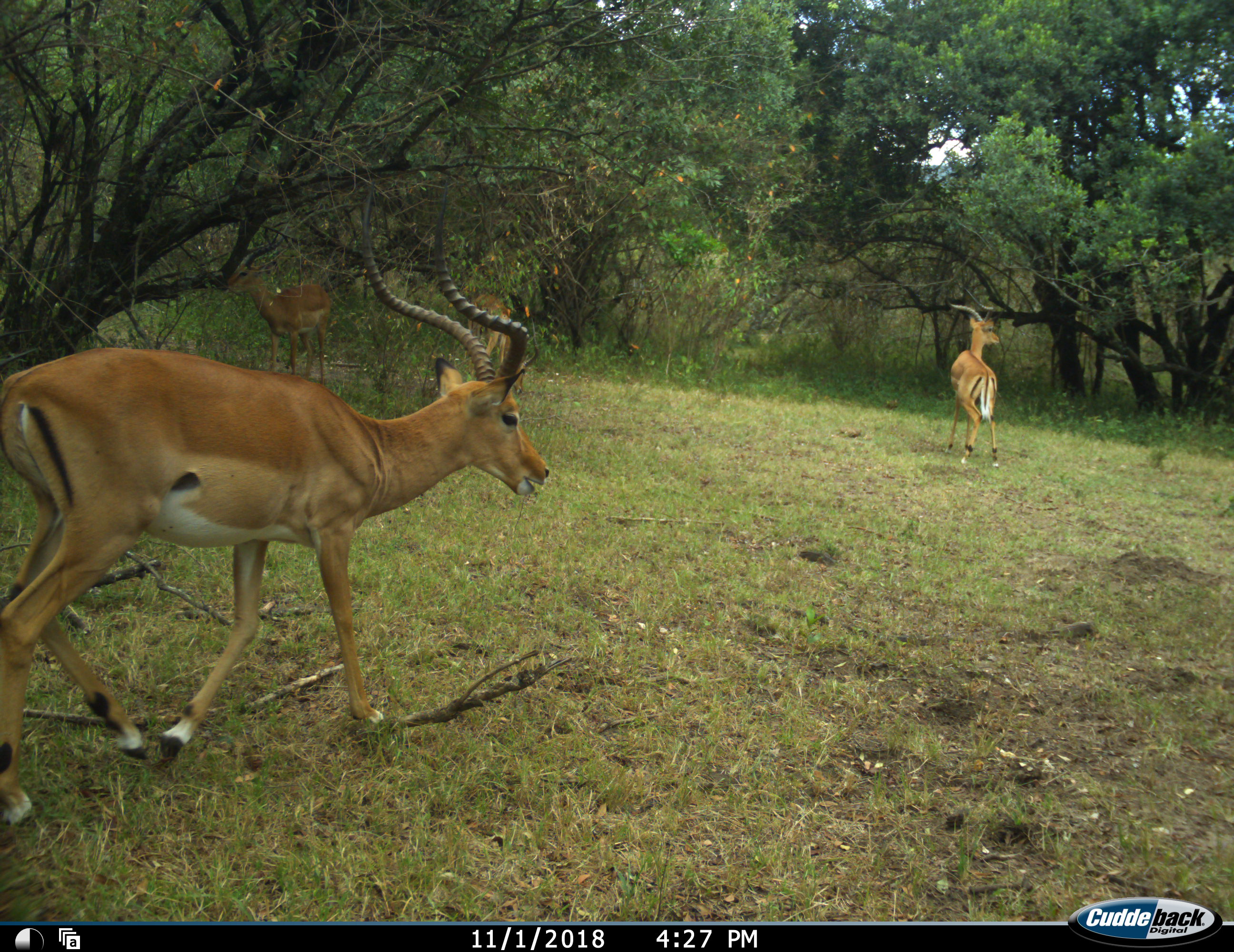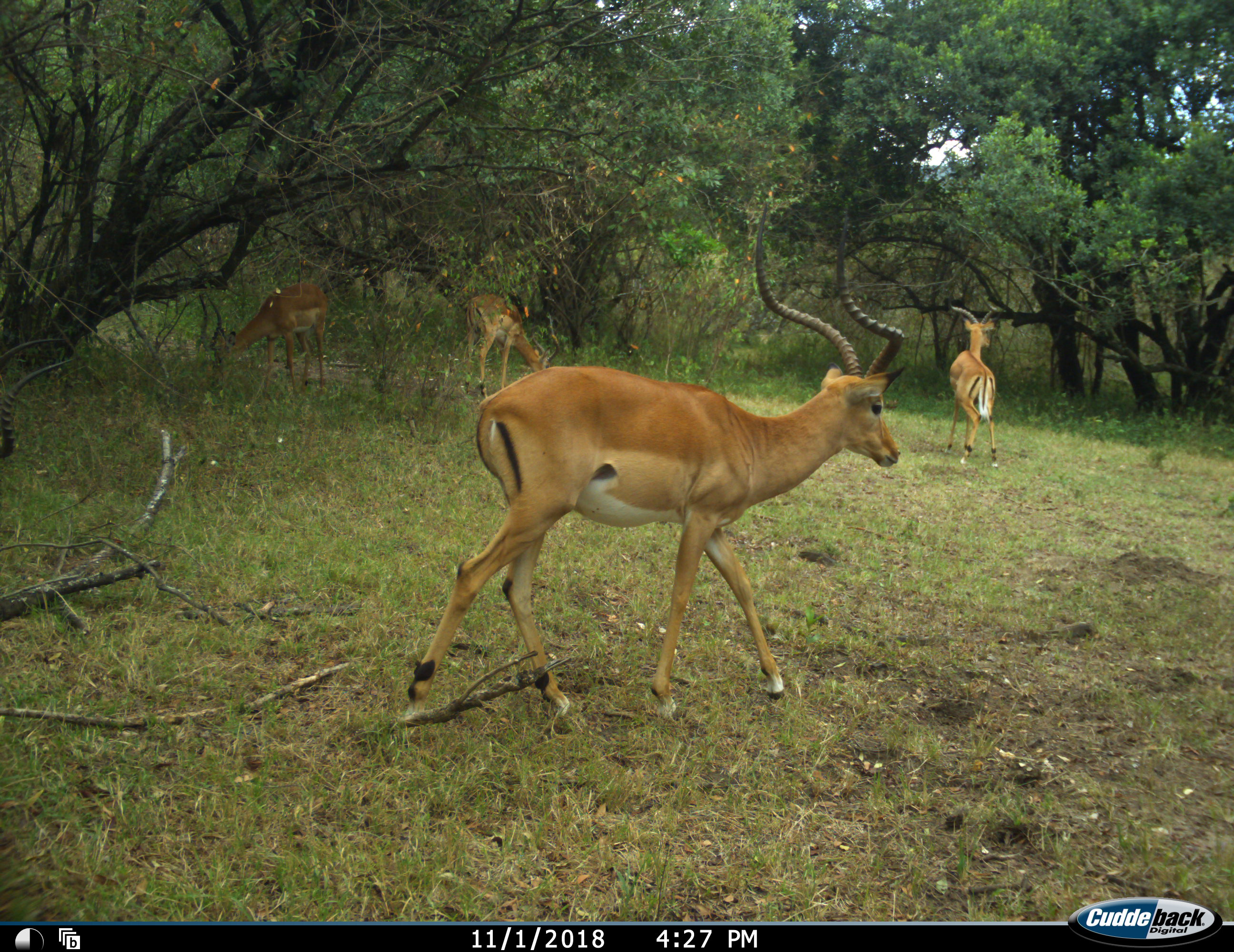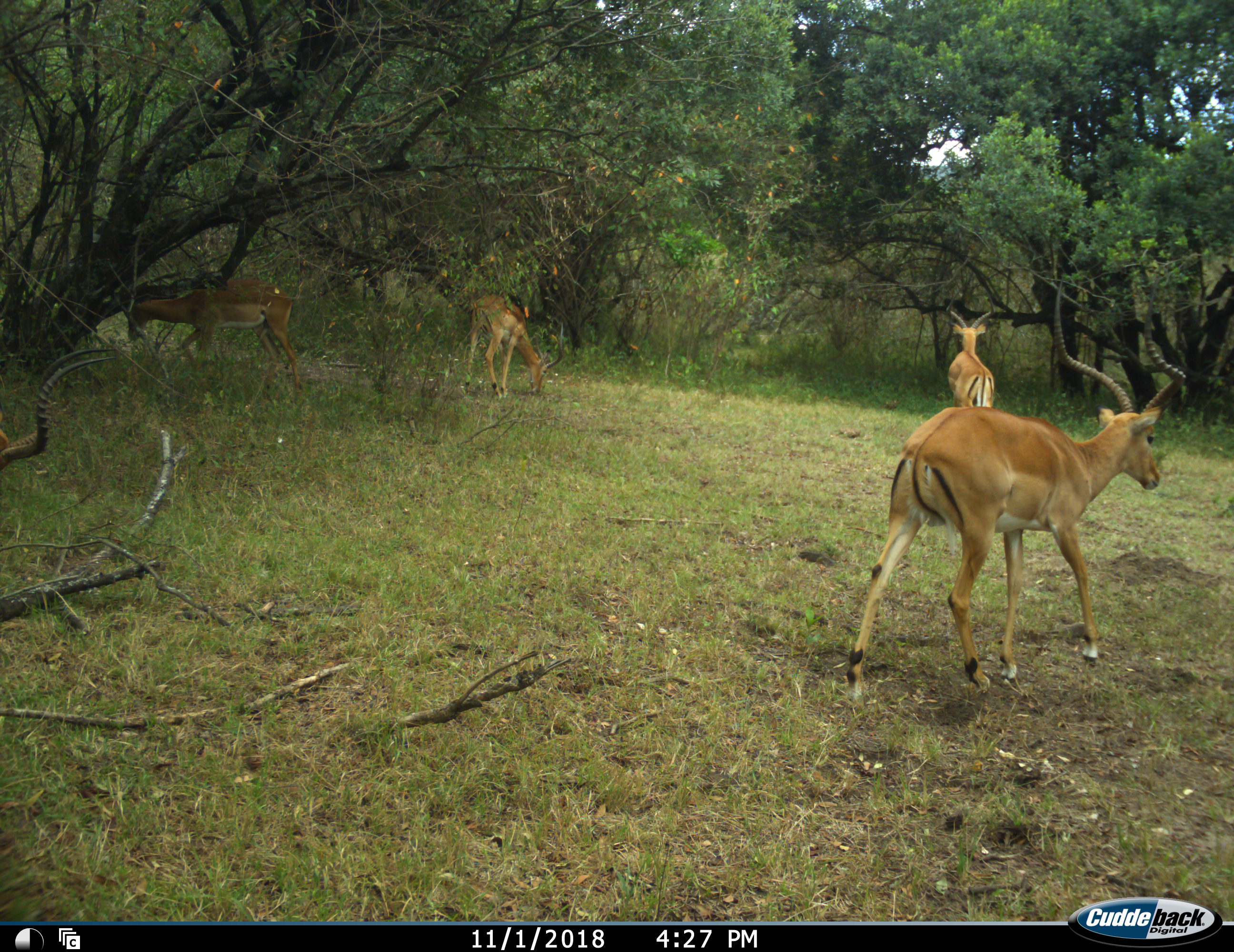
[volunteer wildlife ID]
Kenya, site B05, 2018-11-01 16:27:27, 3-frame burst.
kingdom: Animalia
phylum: Chordata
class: Mammalia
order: Artiodactyla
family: Bovidae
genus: Aepyceros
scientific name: Aepyceros melampus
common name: impala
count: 5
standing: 50%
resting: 10%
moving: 70%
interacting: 0%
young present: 0%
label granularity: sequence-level